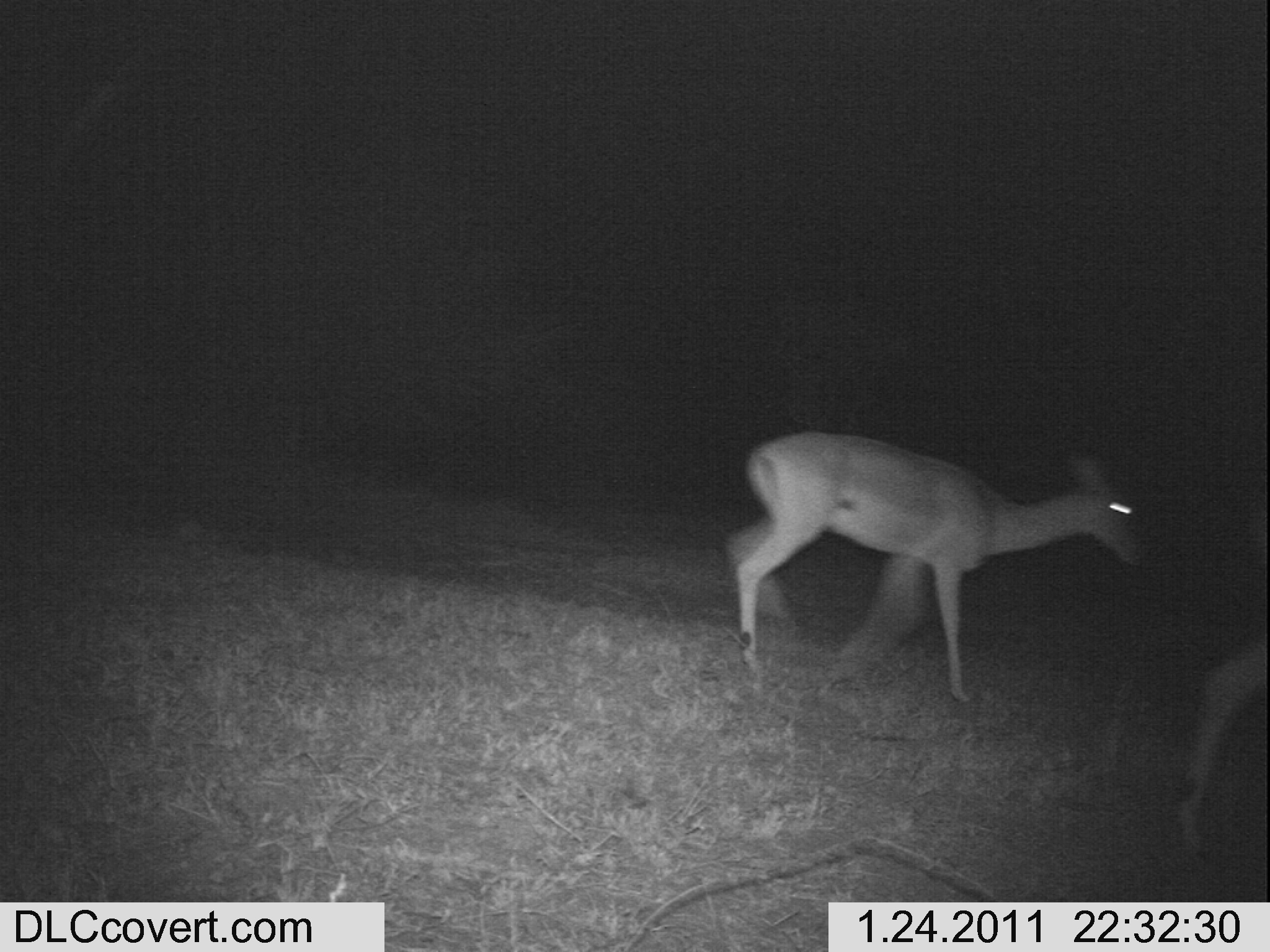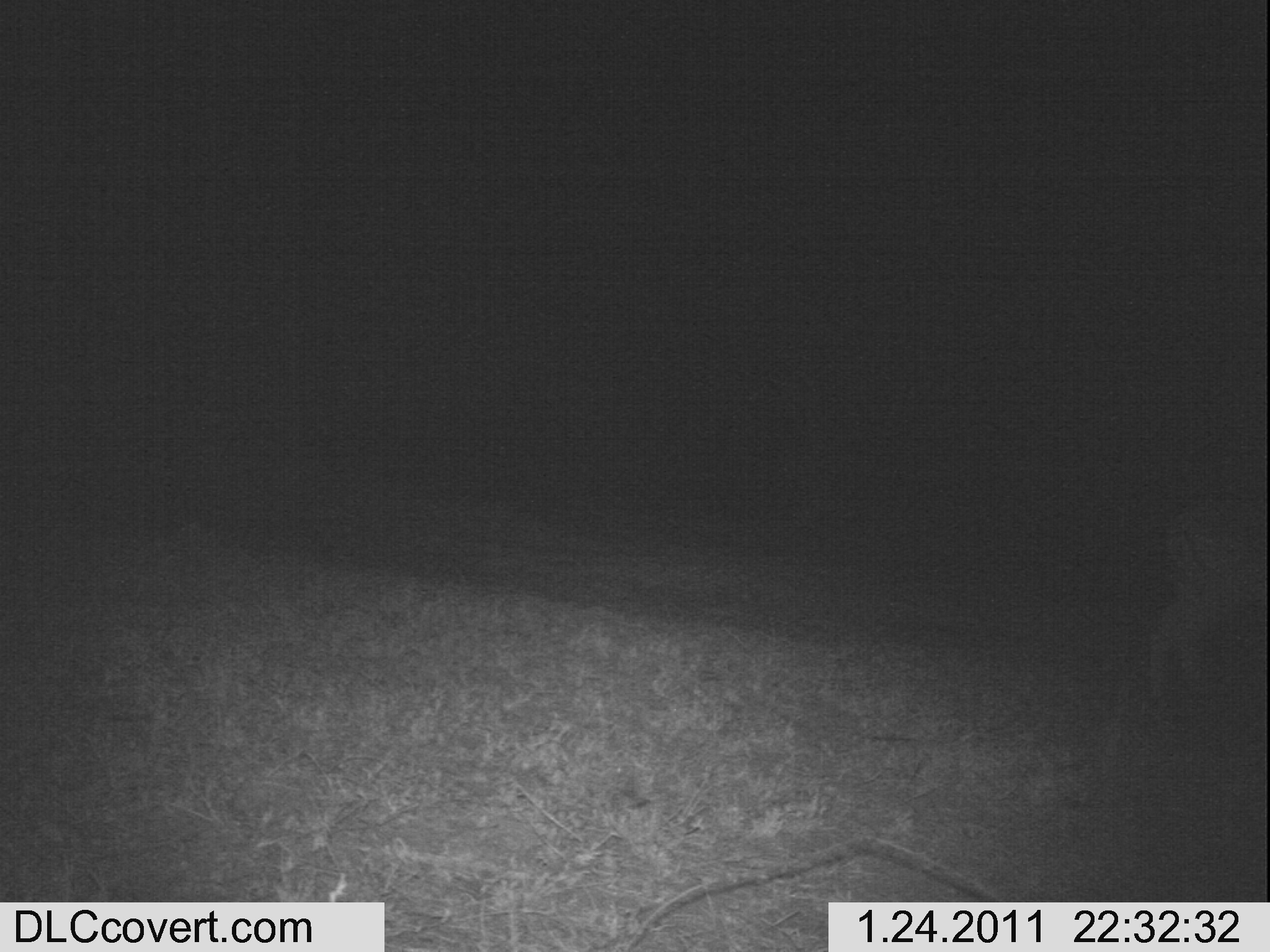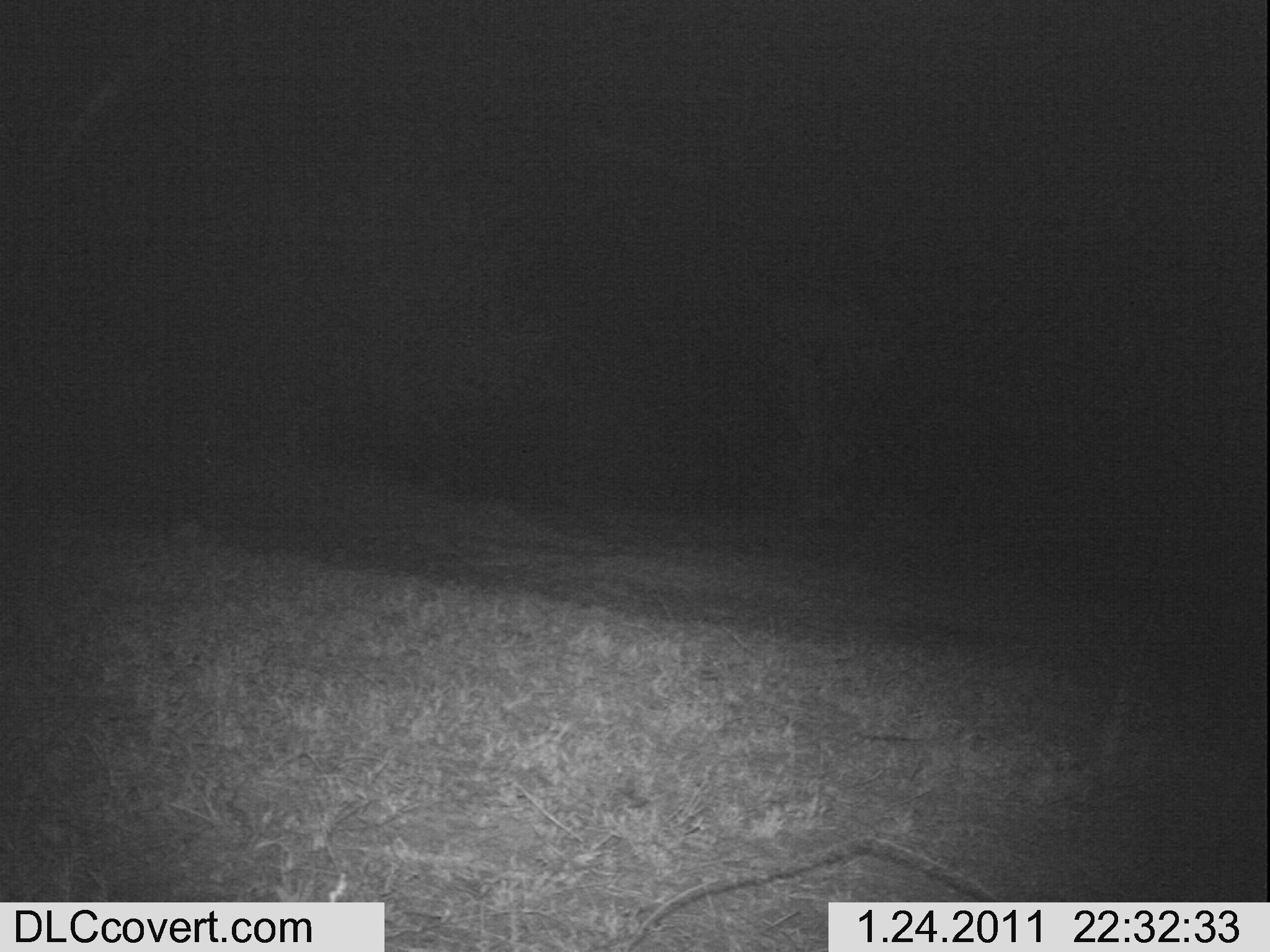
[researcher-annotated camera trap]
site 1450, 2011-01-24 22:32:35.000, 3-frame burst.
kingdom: Animalia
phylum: Chordata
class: Mammalia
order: Artiodactyla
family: Bovidae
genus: Aepyceros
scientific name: Aepyceros melampus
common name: impala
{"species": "Aepyceros melampus (impala)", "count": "1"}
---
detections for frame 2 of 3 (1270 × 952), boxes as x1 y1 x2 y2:
aepyceros melampus: 1137 489 1266 740